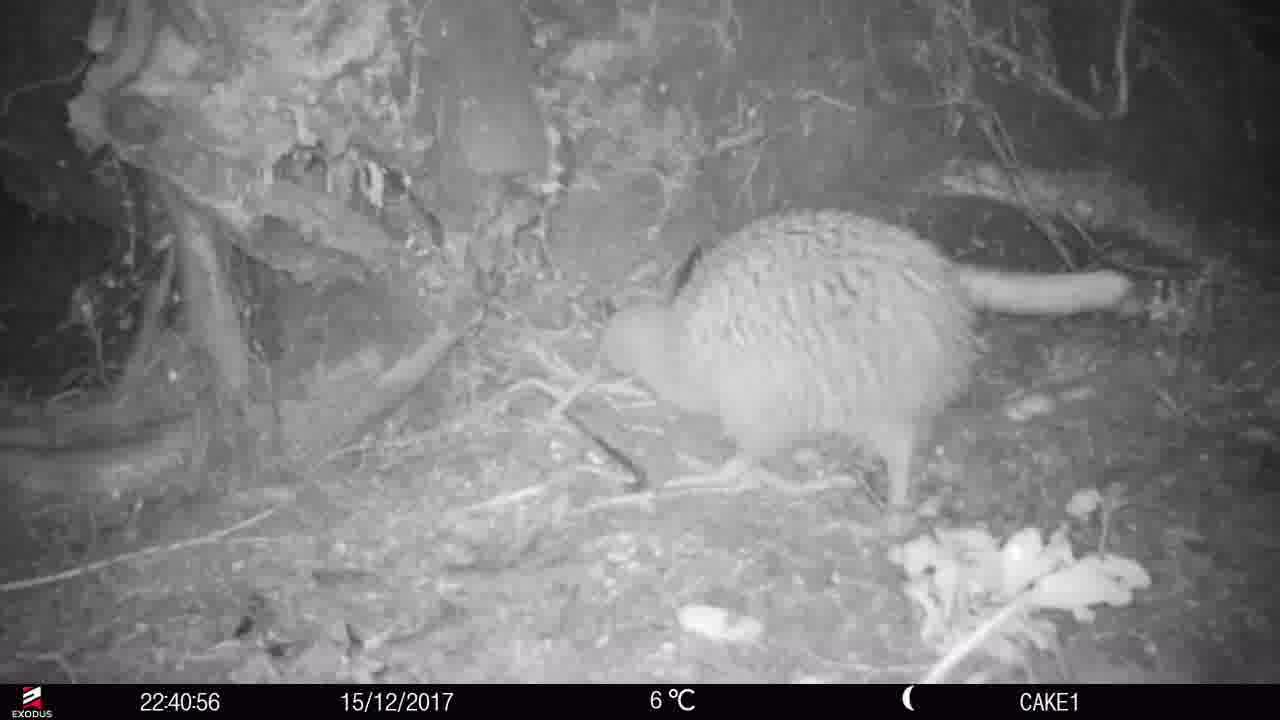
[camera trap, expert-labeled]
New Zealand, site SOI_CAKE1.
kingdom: Animalia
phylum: Chordata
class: Aves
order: Apterygiformes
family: Apterygidae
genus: Apteryx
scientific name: Apteryx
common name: kiwi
Kiwi (Apteryx).